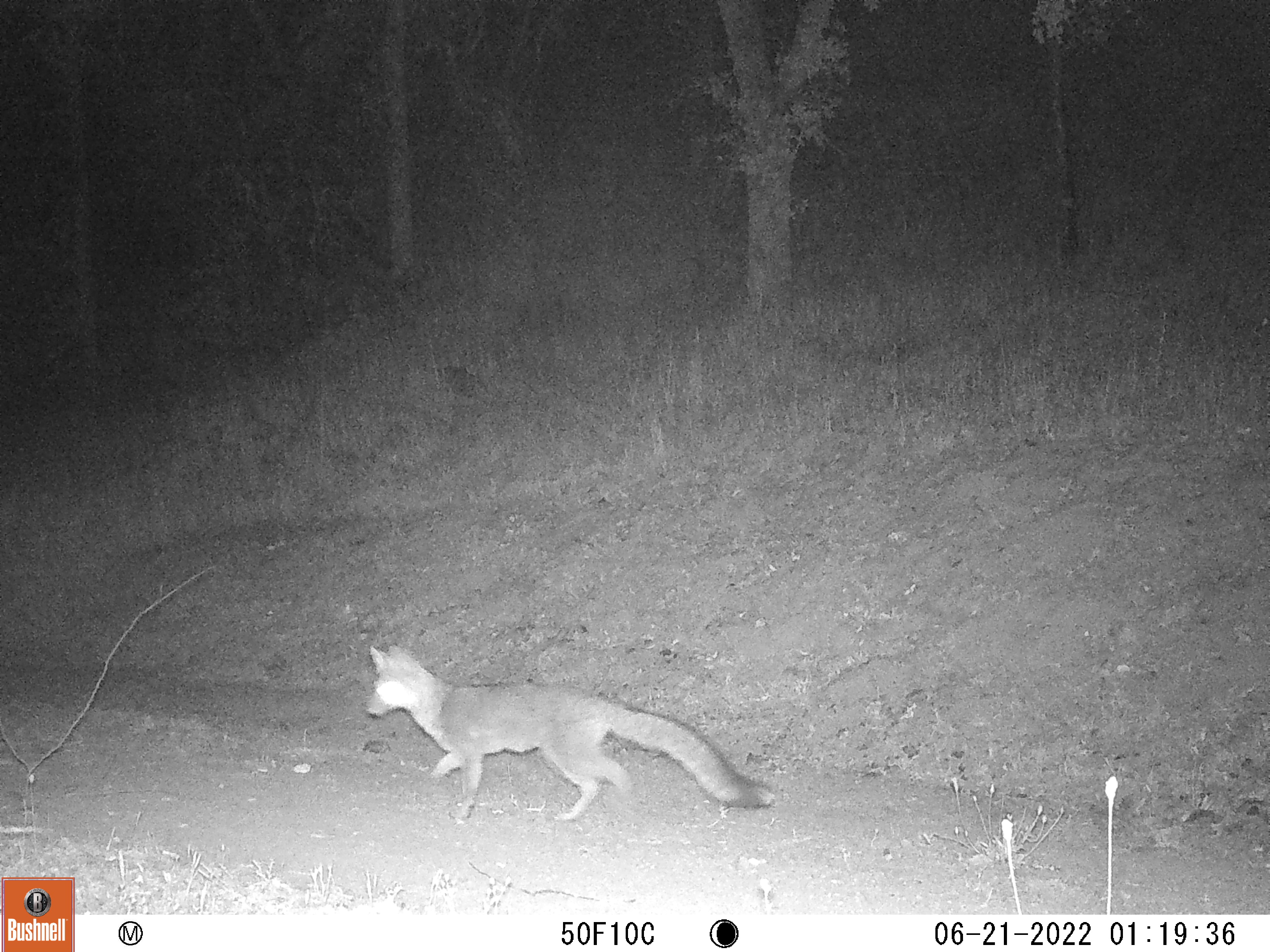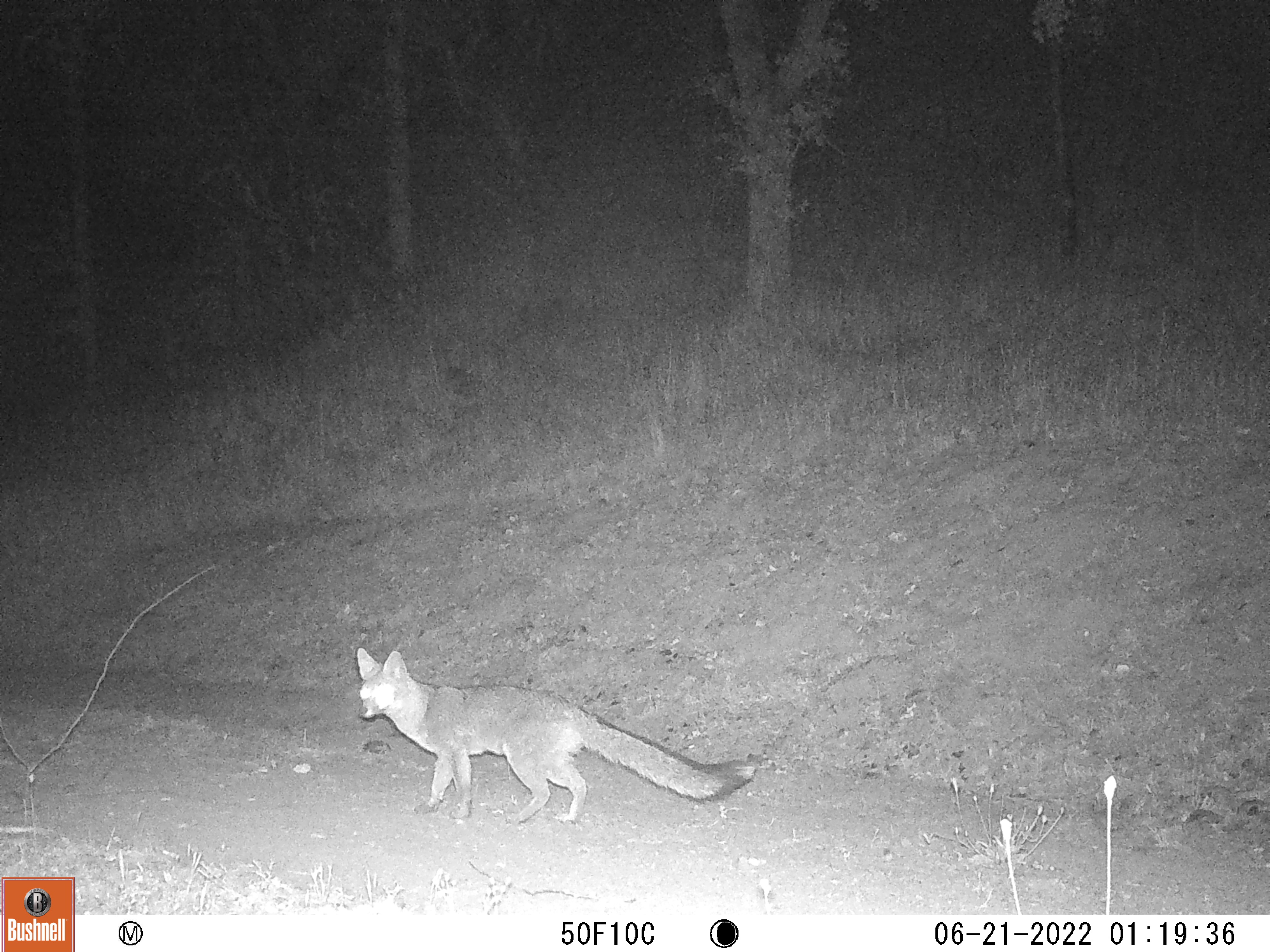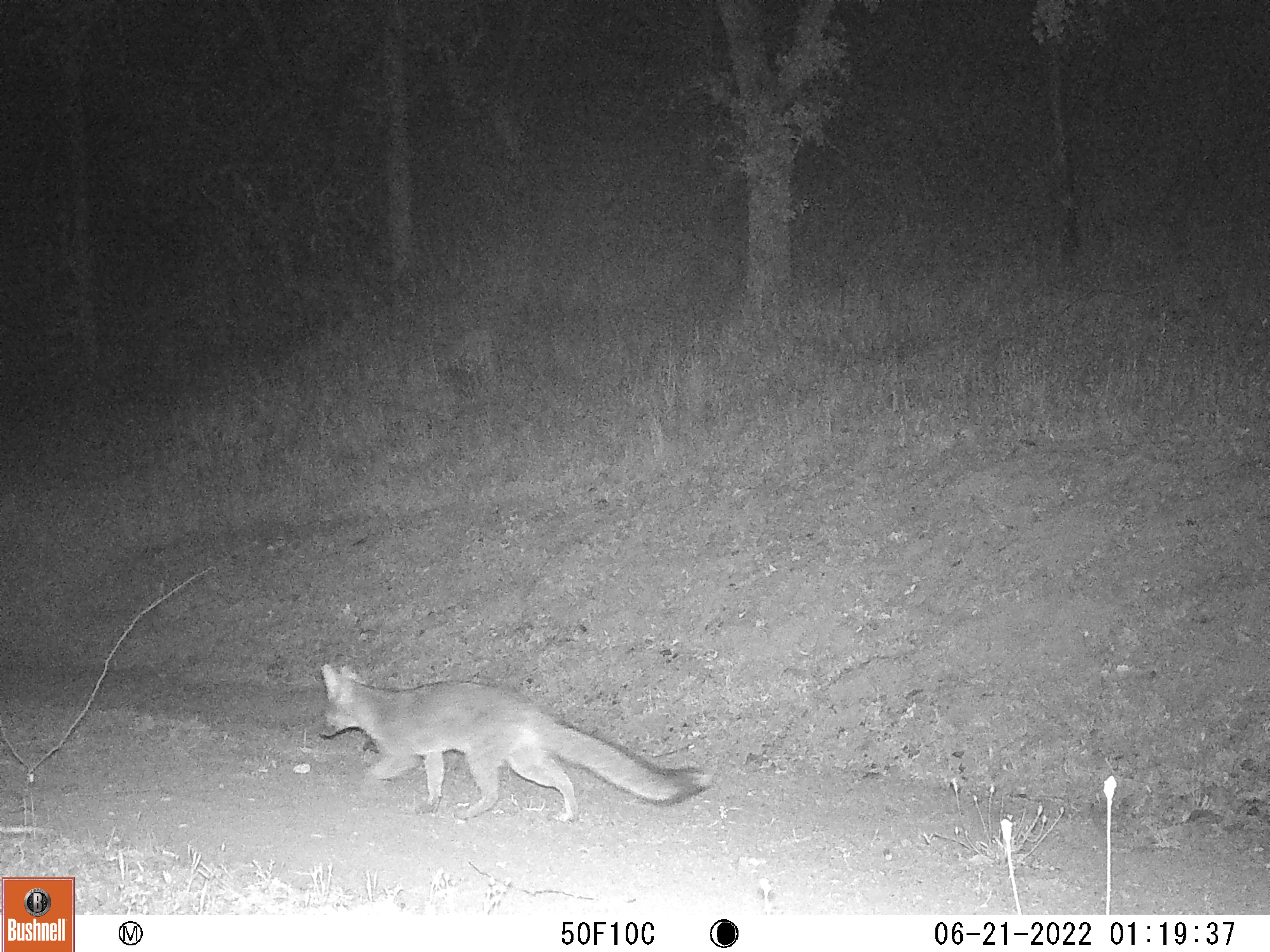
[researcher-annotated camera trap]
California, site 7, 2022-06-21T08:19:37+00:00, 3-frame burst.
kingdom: Animalia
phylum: Chordata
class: Mammalia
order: Carnivora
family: Canidae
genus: Urocyon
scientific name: Urocyon cinereoargenteus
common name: gray fox